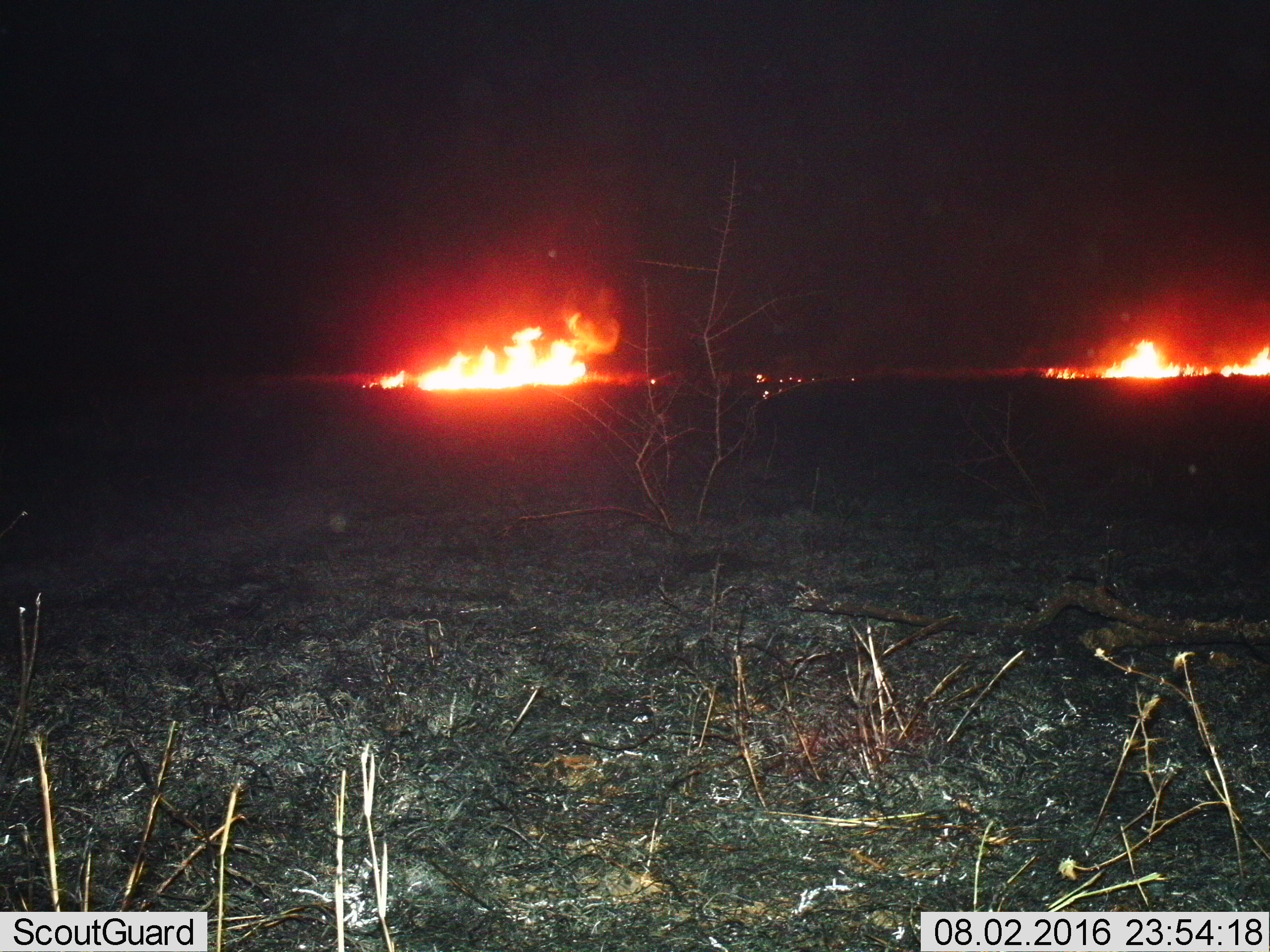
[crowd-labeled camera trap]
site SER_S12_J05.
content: unidentified animal